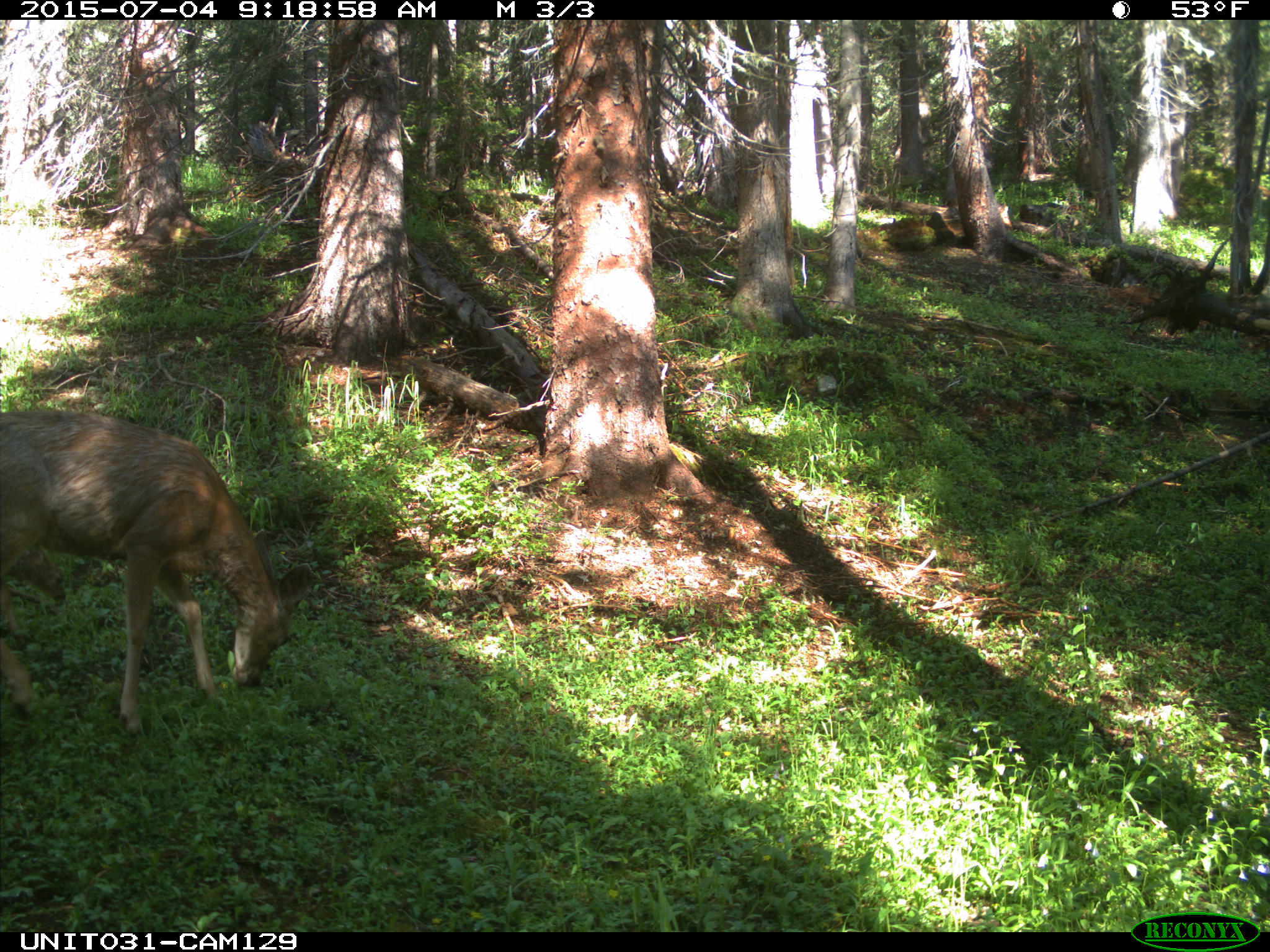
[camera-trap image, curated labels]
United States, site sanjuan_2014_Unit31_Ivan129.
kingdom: Animalia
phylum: Chordata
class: Mammalia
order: Artiodactyla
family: Cervidae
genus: Odocoileus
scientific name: Odocoileus hemionus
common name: mule deer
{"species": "Odocoileus hemionus (mule deer)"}